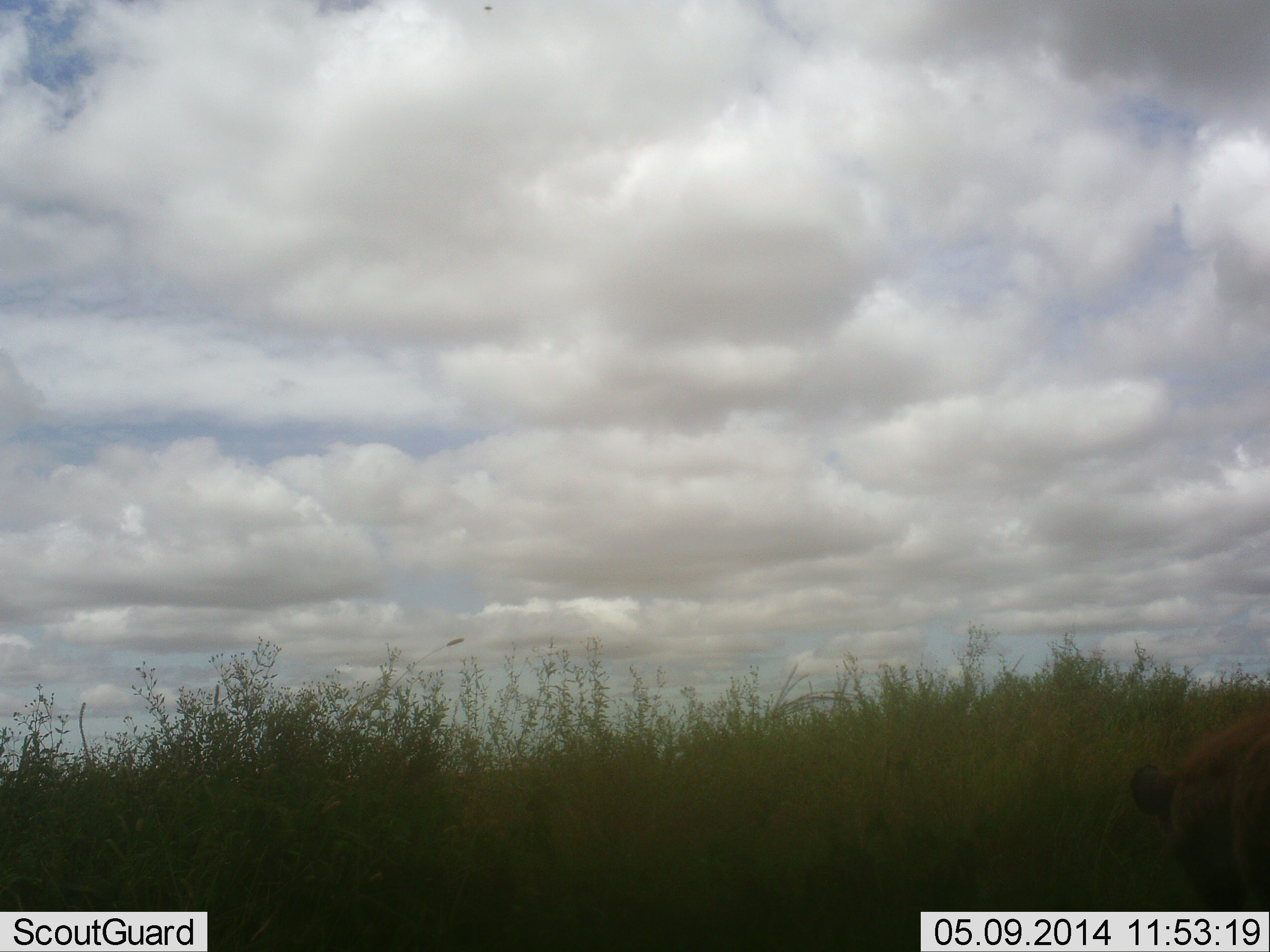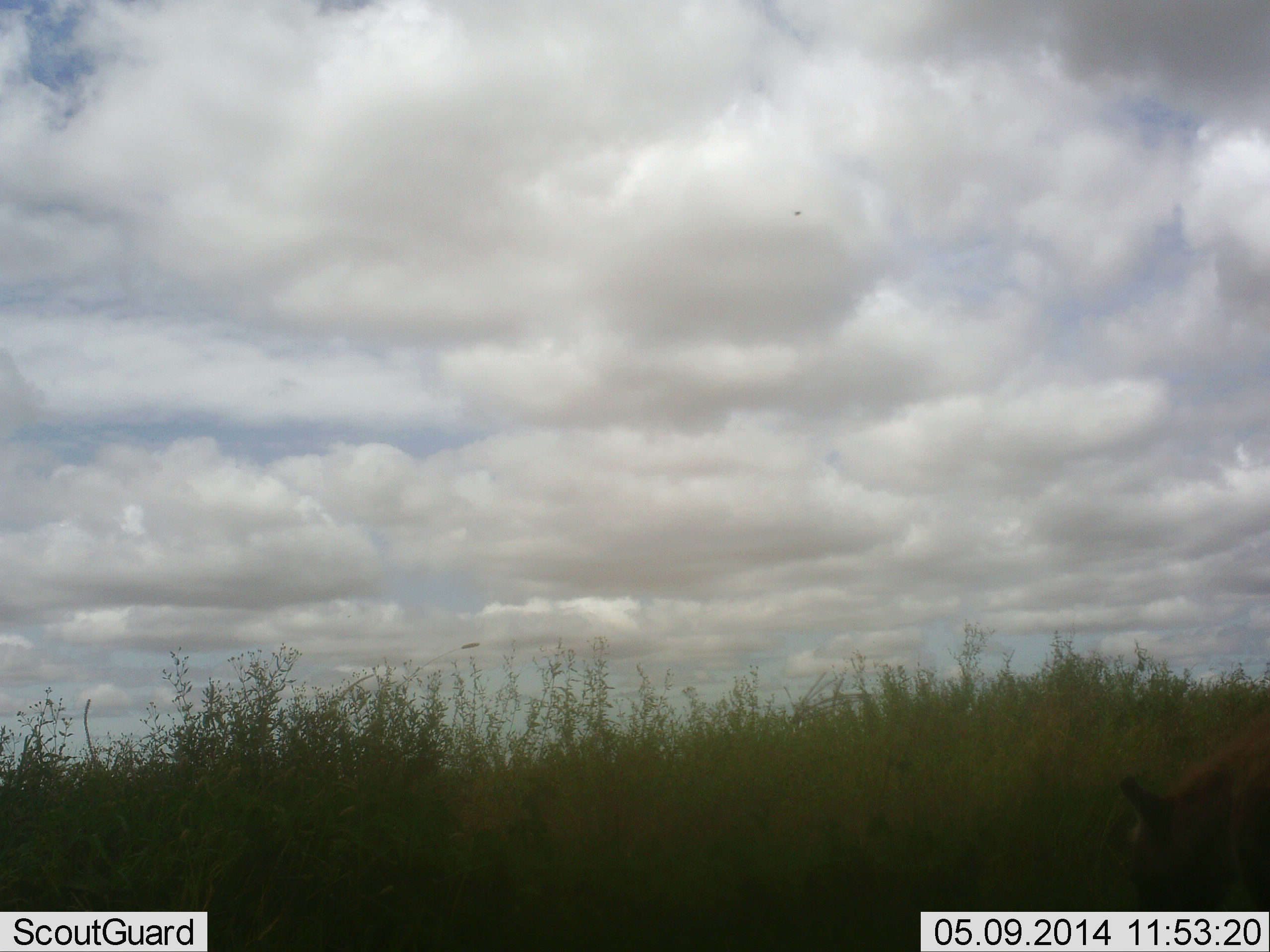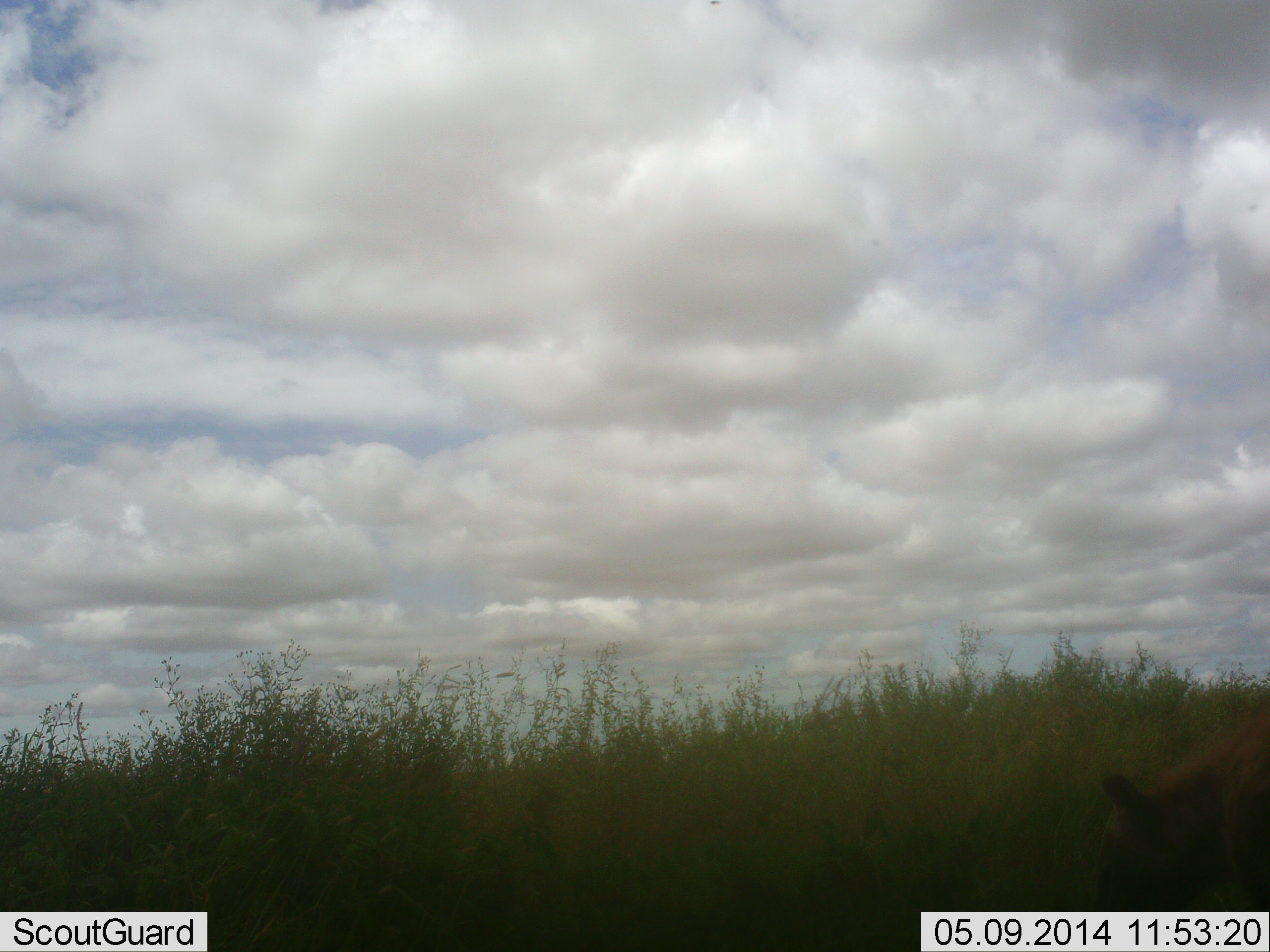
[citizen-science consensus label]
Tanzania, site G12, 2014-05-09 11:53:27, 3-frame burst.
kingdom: Animalia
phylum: Chordata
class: Mammalia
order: Carnivora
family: Hyaenidae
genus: Crocuta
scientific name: Crocuta crocuta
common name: spotted hyena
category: hyenaspotted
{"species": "hyenaspotted (spotted hyena) (Crocuta crocuta)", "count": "1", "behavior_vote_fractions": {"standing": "71%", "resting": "0%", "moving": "29%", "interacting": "0%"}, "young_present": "0%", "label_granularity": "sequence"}